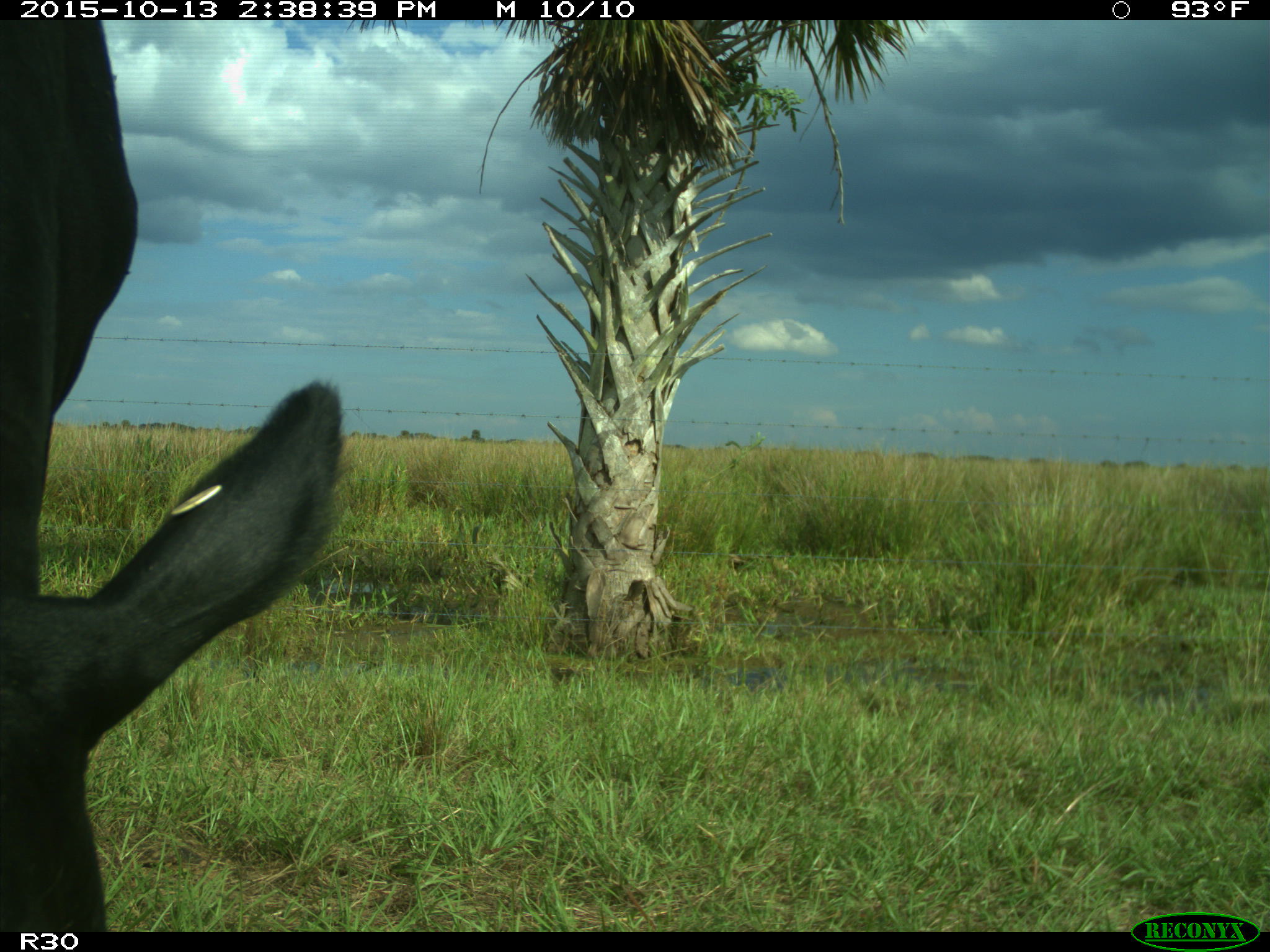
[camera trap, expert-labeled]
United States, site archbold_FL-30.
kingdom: Animalia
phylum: Chordata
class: Mammalia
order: Artiodactyla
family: Bovidae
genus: Bos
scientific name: Bos taurus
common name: domestic cow